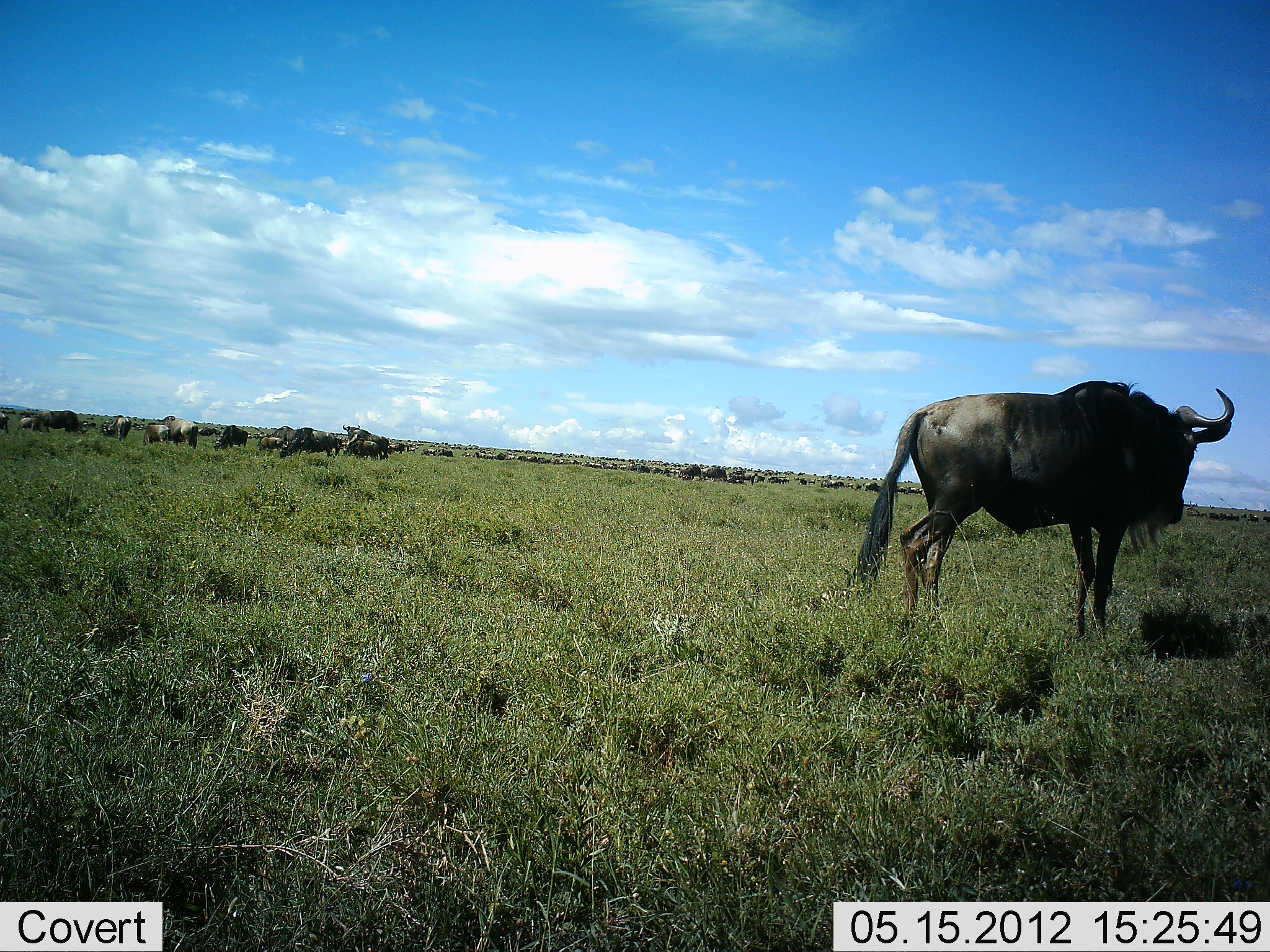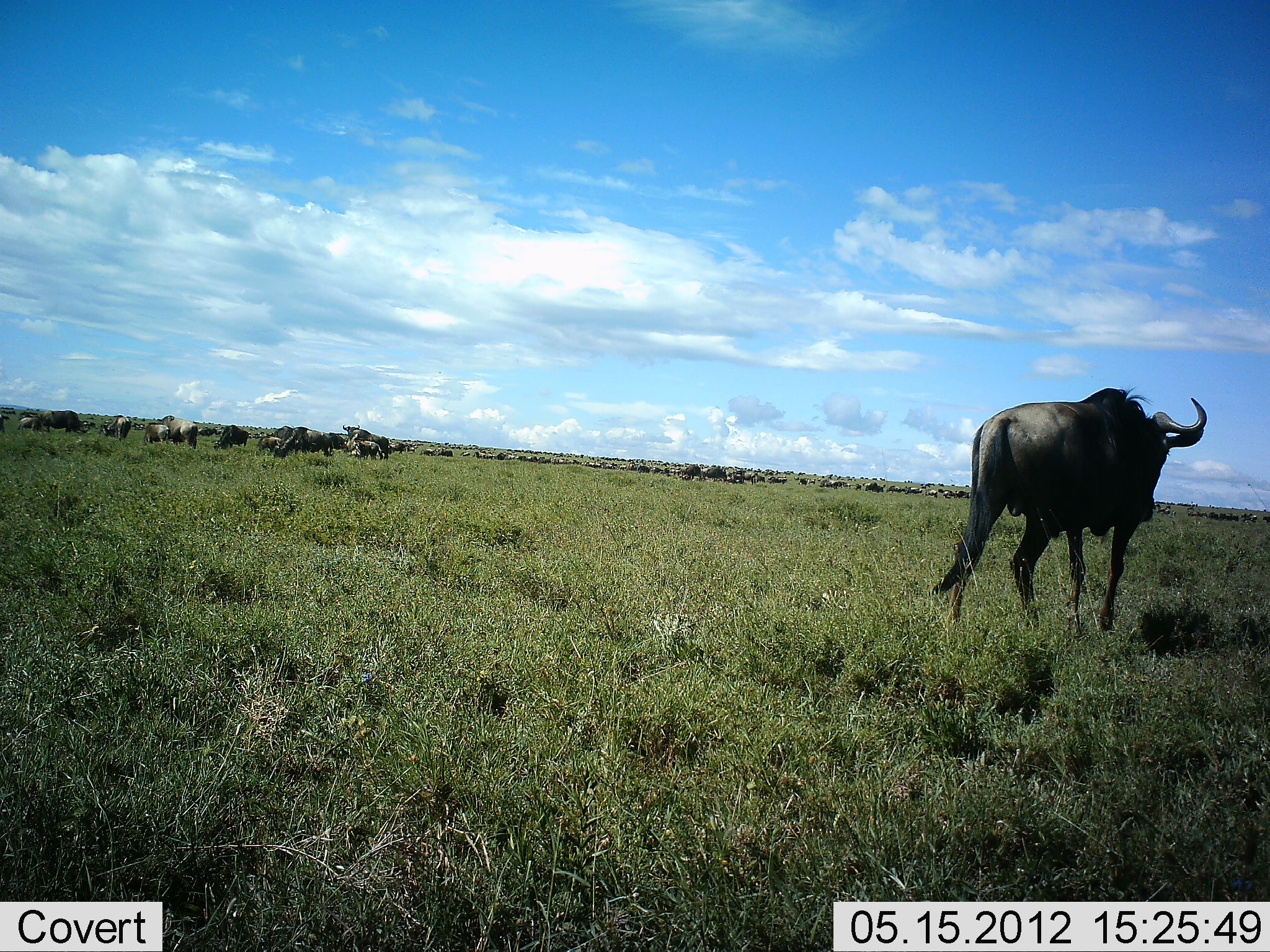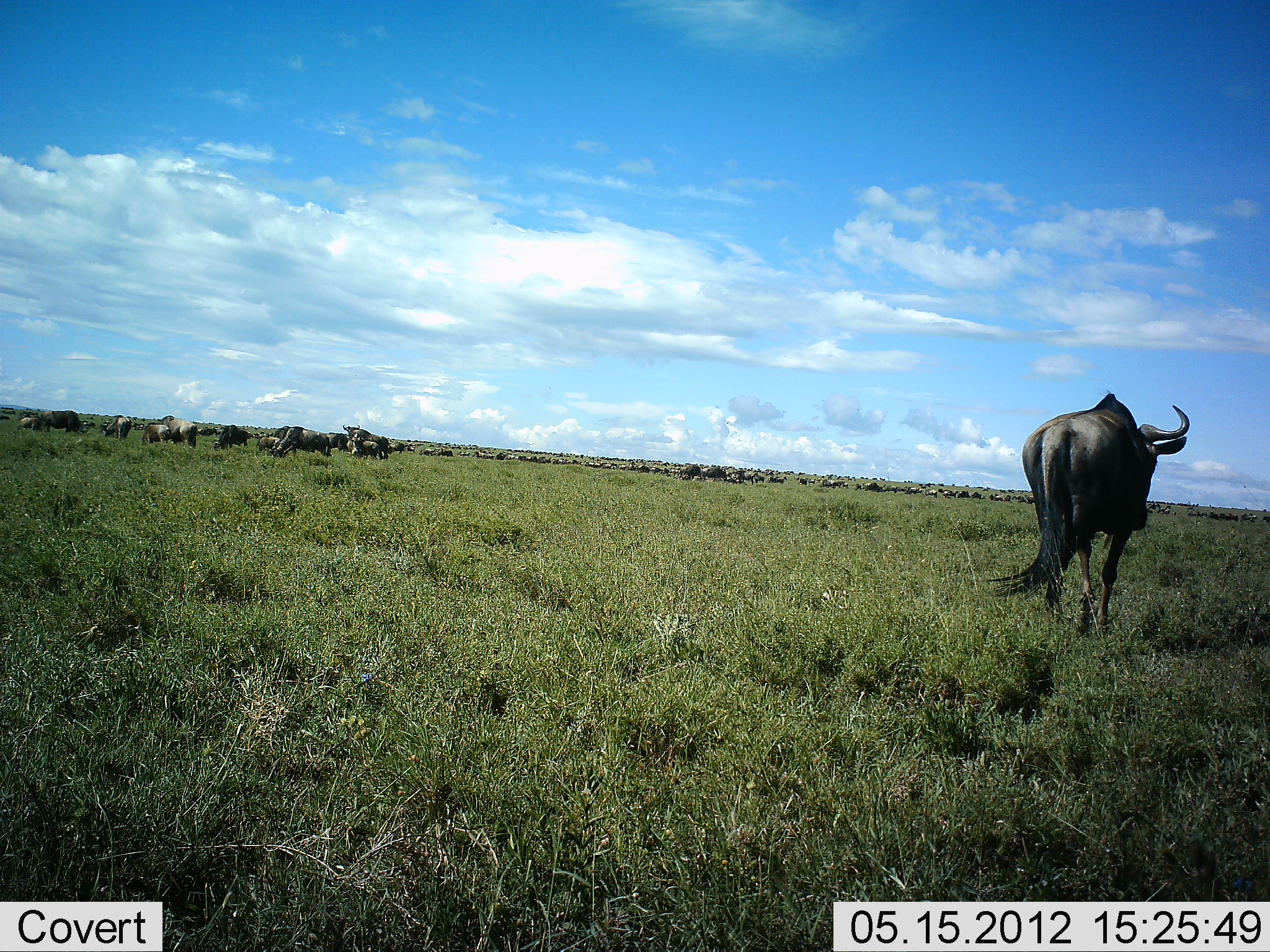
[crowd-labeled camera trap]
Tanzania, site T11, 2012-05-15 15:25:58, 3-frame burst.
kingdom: Animalia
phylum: Chordata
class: Mammalia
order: Artiodactyla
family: Bovidae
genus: Connochaetes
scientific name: Connochaetes taurinus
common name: blue wildebeest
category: wildebeest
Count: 11-50.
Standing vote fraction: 40%.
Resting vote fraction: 10%.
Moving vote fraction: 60%.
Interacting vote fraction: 10%.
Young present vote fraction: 0%.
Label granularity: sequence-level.